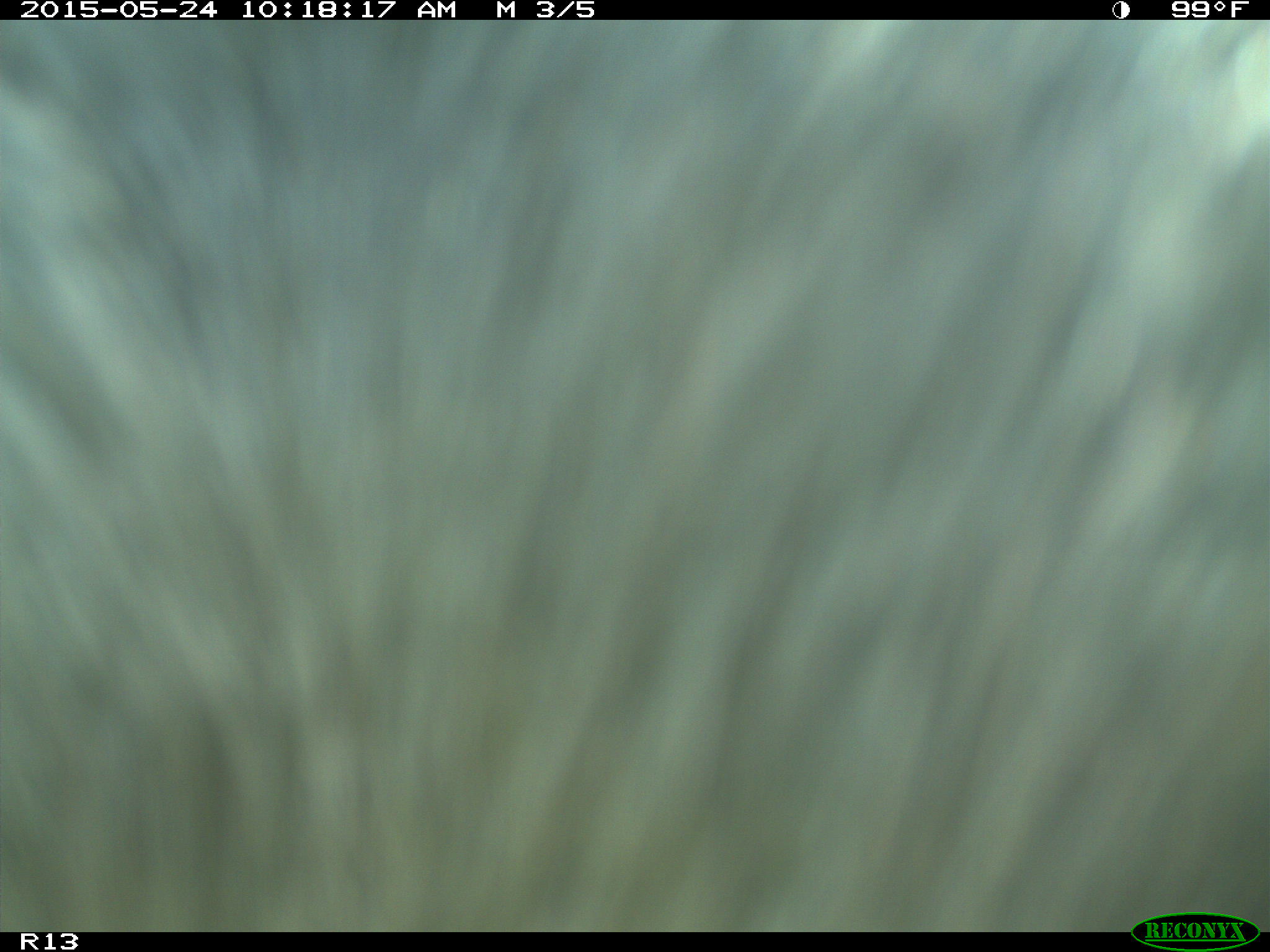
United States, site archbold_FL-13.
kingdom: Animalia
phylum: Chordata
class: Mammalia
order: Artiodactyla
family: Bovidae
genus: Bos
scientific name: Bos taurus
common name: domestic cow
Bos taurus (domestic cow).